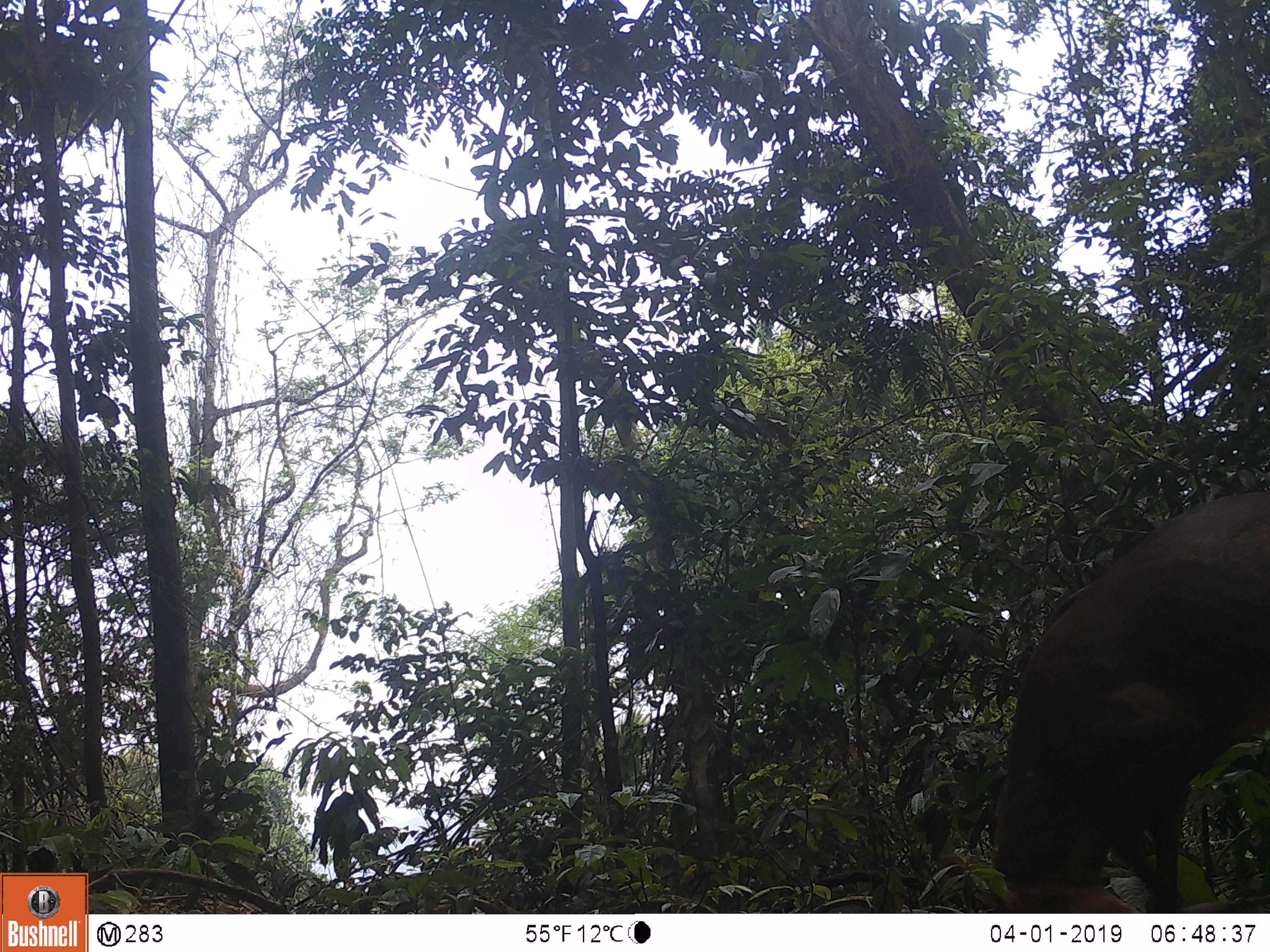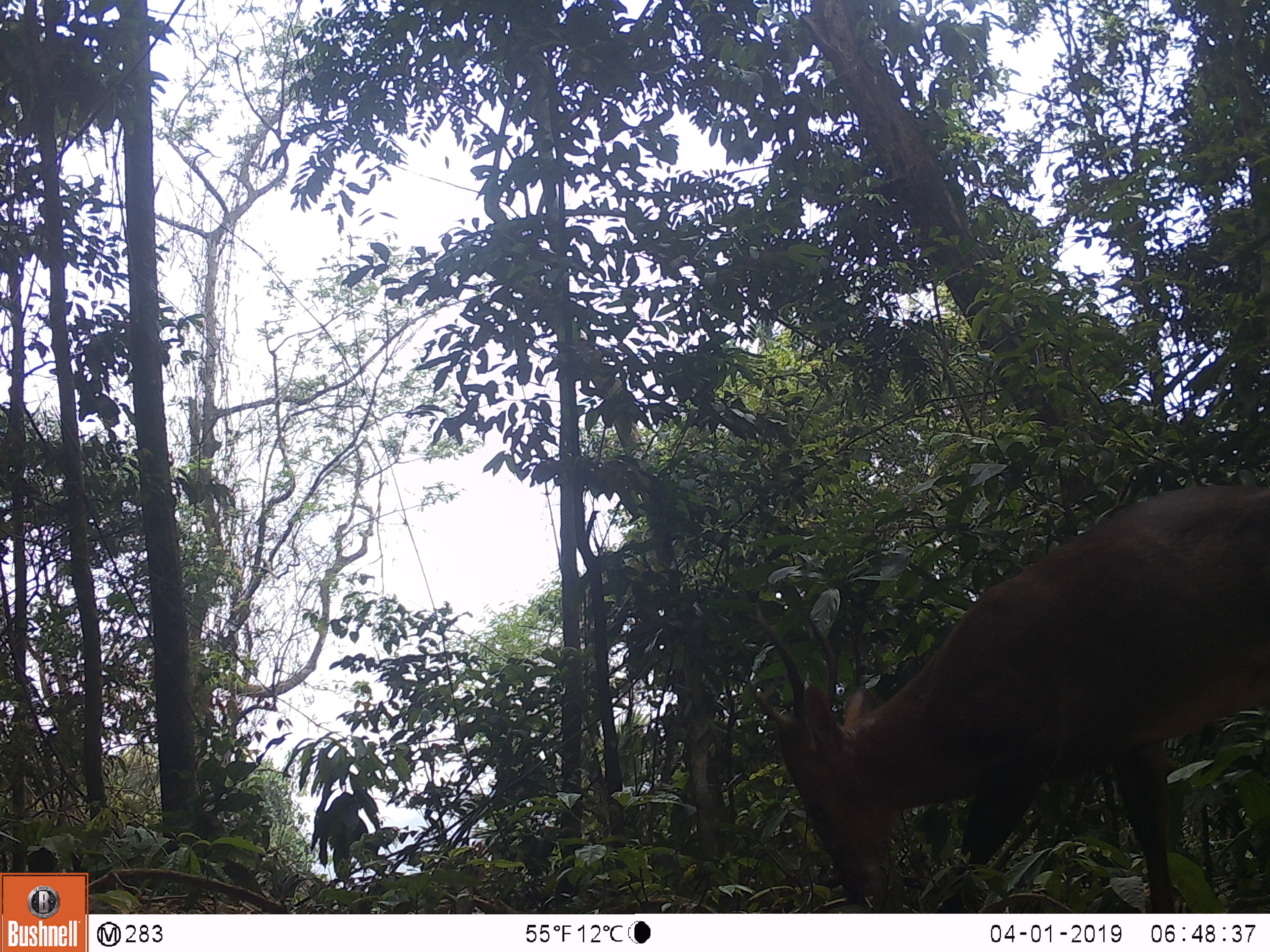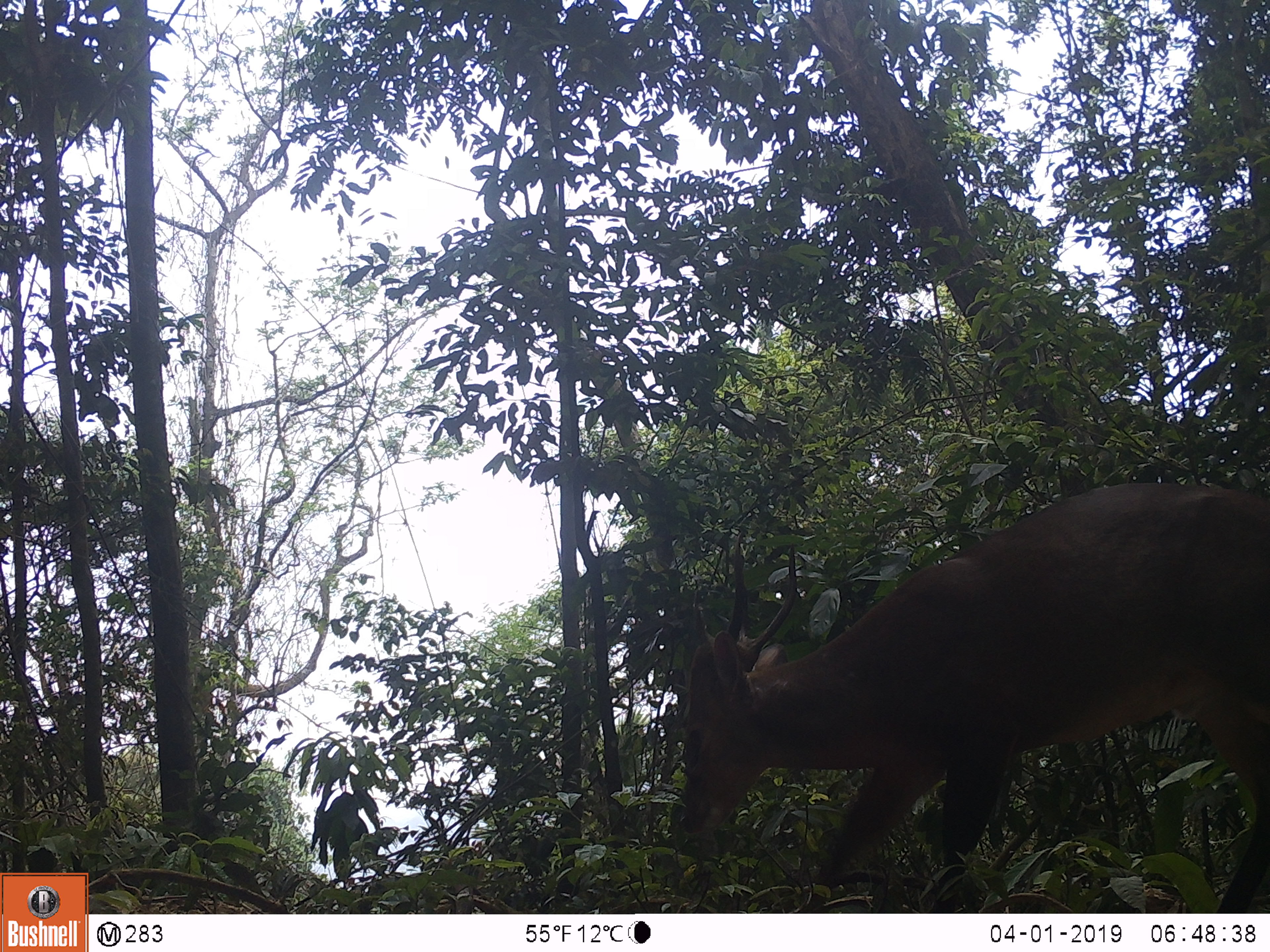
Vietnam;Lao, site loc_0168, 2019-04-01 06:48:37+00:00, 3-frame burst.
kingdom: Animalia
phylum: Chordata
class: Mammalia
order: Artiodactyla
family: Cervidae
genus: Muntiacus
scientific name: Muntiacus vuquangensis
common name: large-antlered muntjac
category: large antlered muntjac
Large antlered muntjac (large-antlered muntjac) (Muntiacus vuquangensis). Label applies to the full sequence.